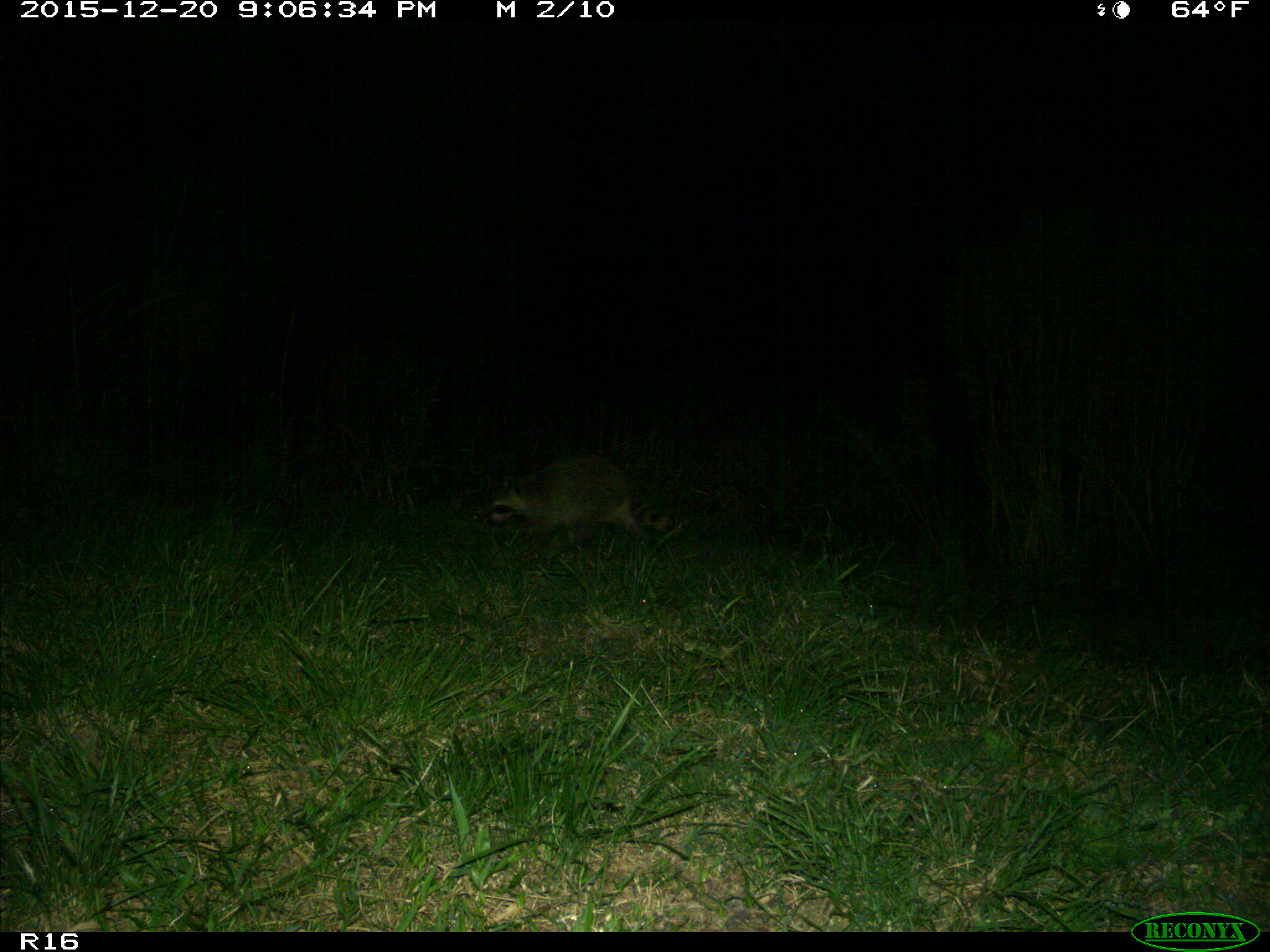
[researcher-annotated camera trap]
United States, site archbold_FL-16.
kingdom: Animalia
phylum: Chordata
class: Mammalia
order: Carnivora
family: Procyonidae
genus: Procyon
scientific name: Procyon lotor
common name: common raccoon